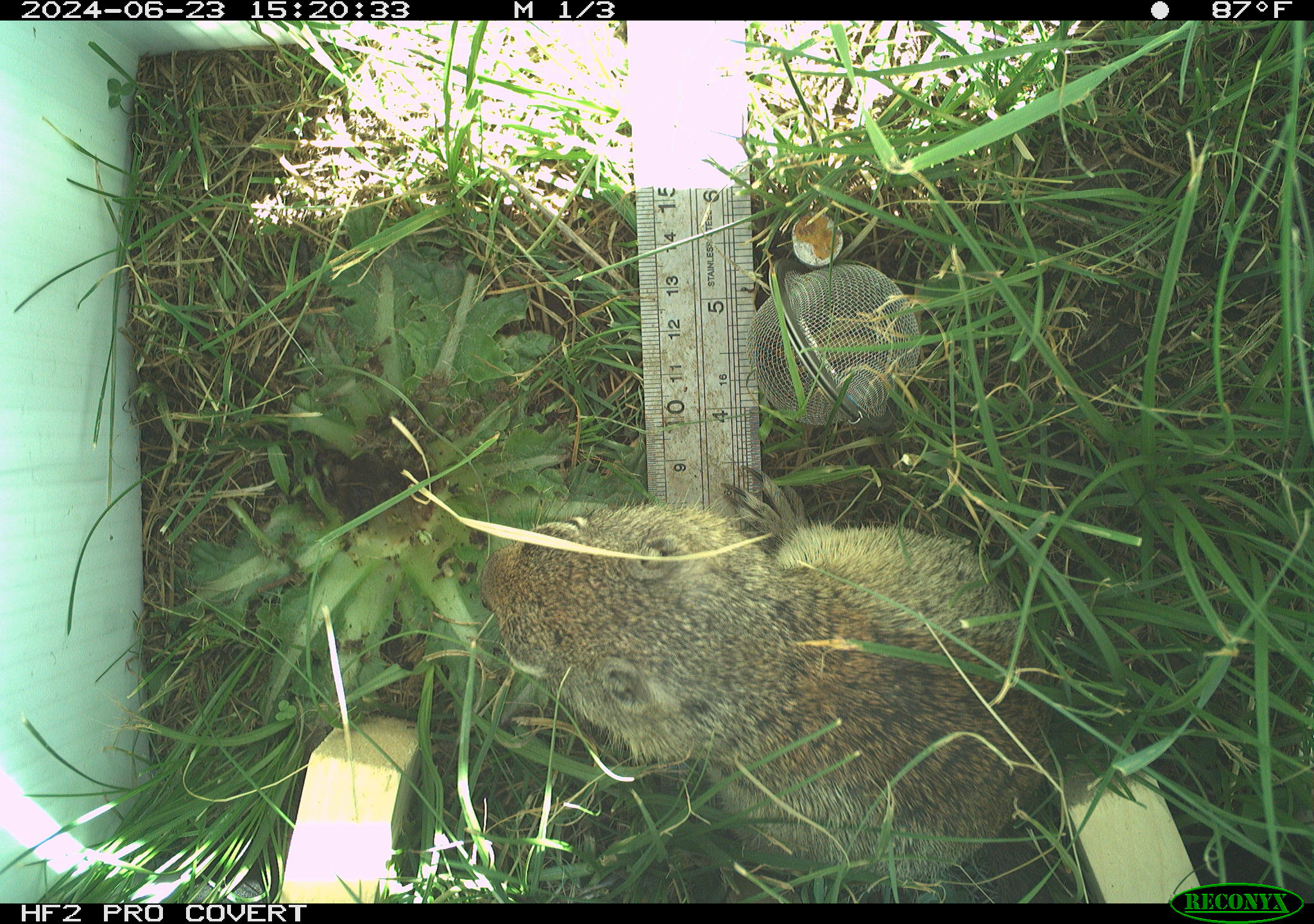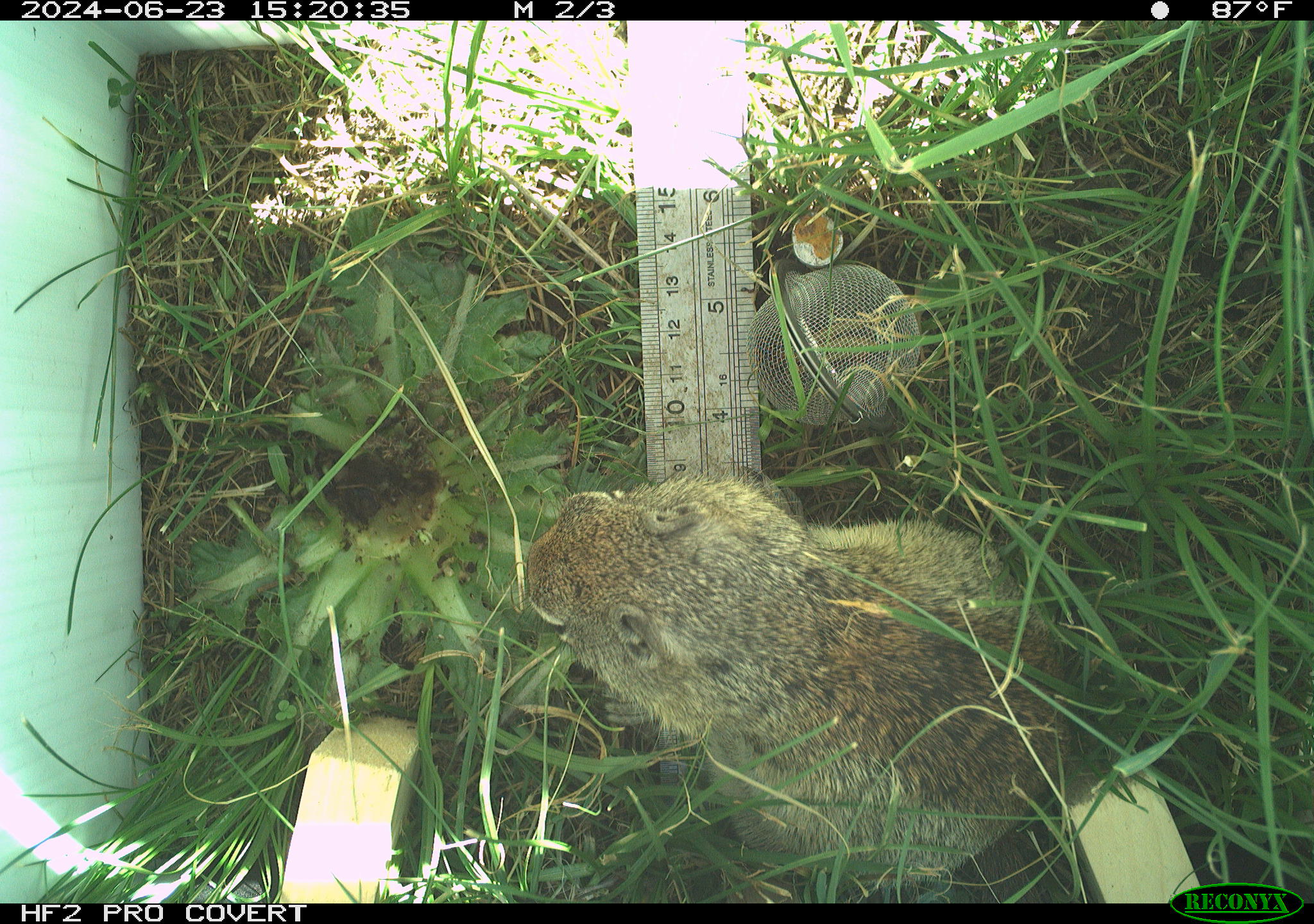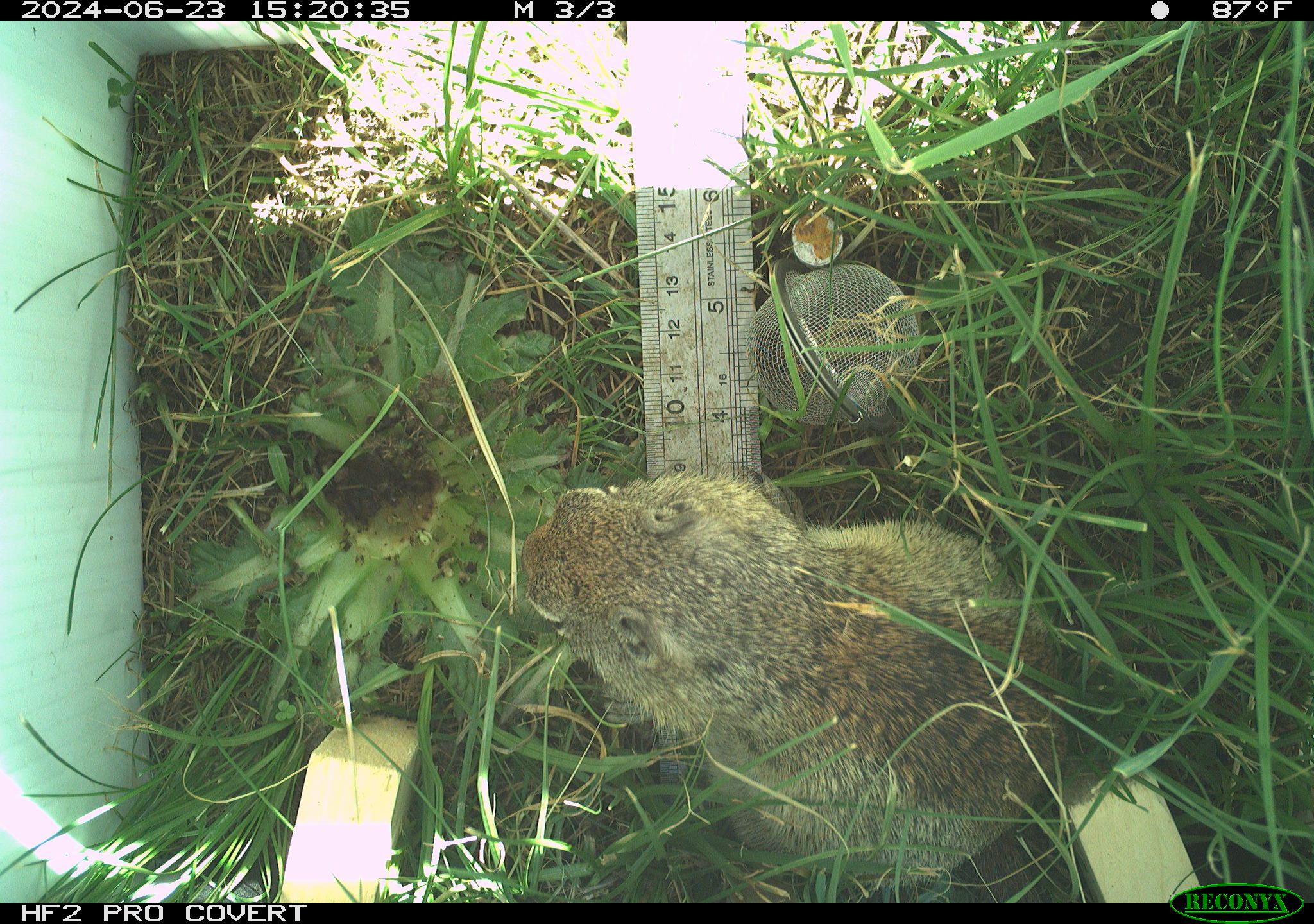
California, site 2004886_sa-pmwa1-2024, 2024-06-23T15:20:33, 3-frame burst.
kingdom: Animalia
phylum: Chordata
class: Mammalia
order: Rodentia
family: Sciuridae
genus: Urocitellus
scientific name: Urocitellus beldingi beldingi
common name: belding's ground squirrel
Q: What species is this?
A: Belding's ground squirrel (Urocitellus beldingi beldingi).